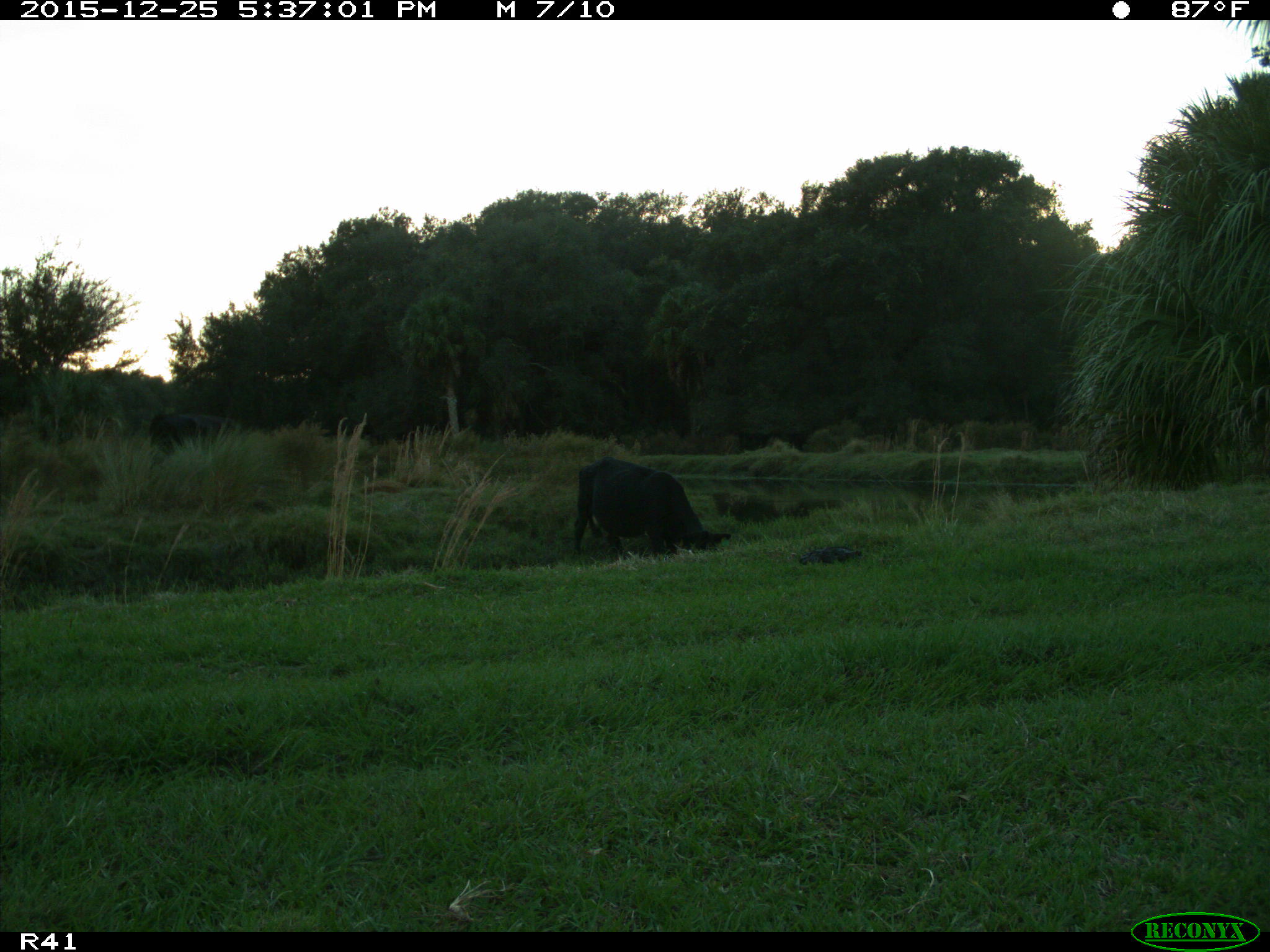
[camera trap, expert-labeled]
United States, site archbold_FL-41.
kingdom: Animalia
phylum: Chordata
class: Mammalia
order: Artiodactyla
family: Bovidae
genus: Bos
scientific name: Bos taurus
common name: domestic cow